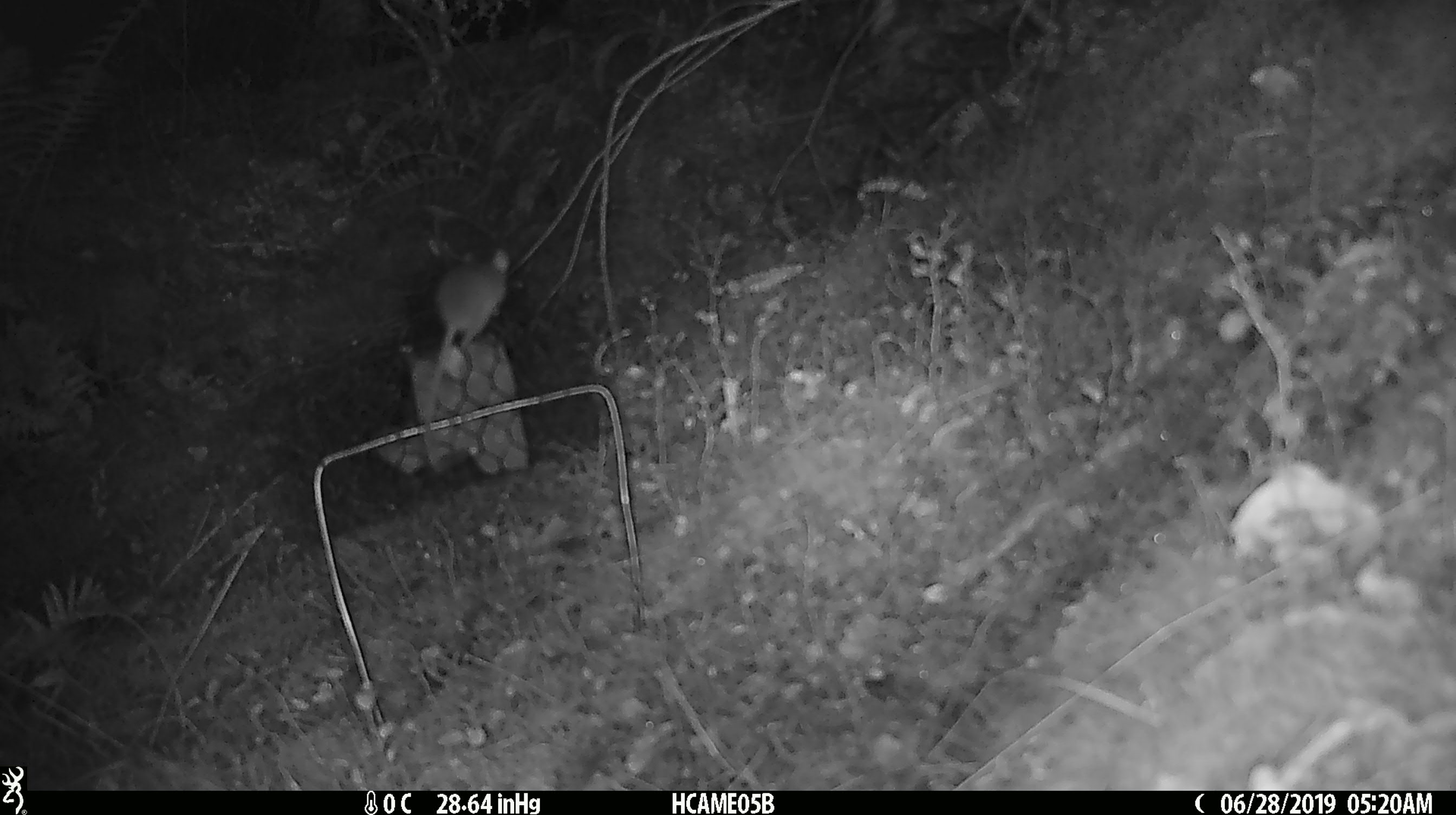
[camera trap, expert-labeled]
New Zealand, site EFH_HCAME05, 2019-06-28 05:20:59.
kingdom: Animalia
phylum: Chordata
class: Mammalia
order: Rodentia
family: Muridae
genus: Mus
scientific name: Mus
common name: mouse